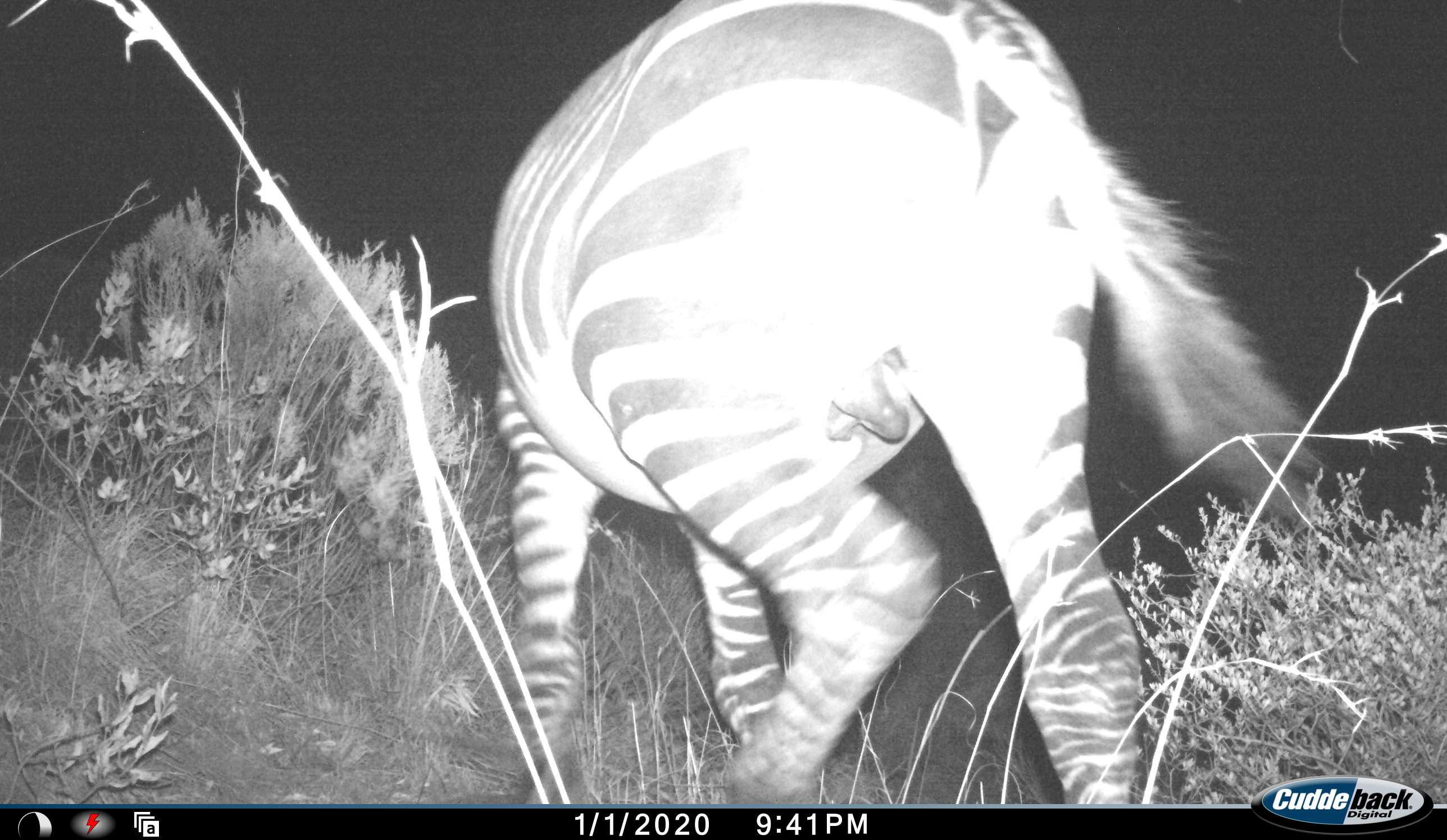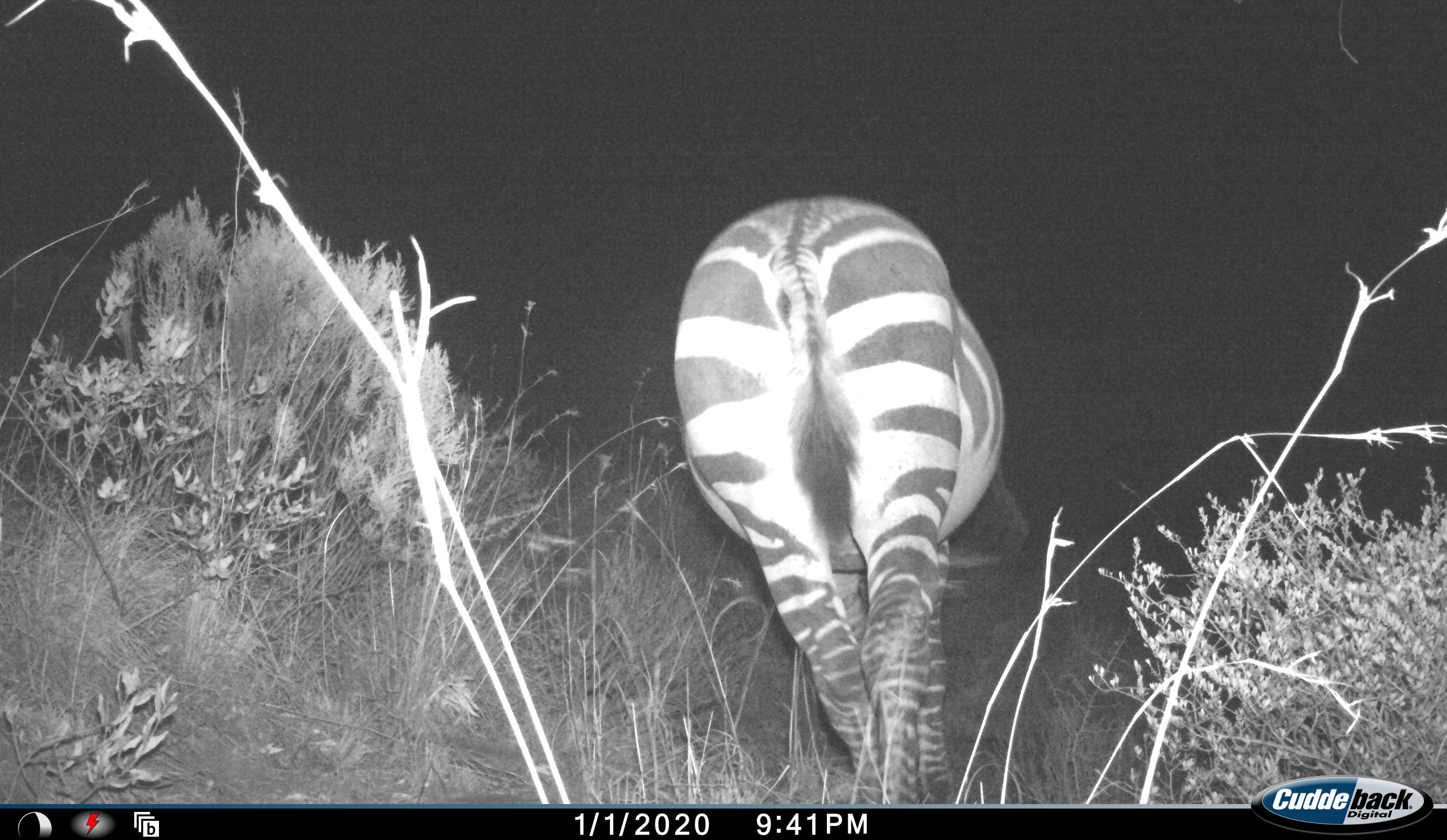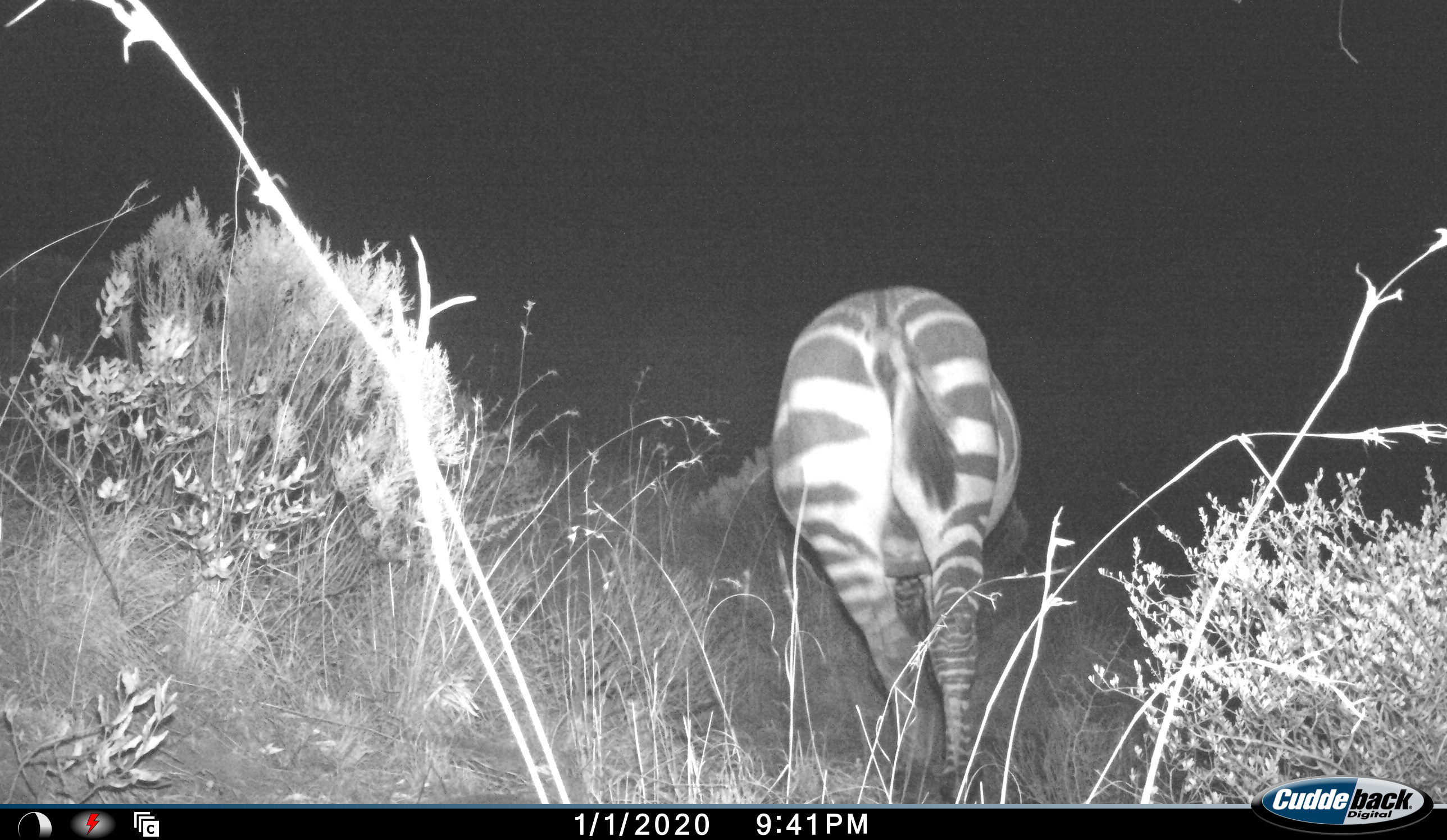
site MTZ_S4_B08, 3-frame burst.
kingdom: Animalia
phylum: Chordata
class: Mammalia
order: Perissodactyla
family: Equidae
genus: Equus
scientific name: Equus zebra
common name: mountain zebra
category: zebramountain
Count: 1.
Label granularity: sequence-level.